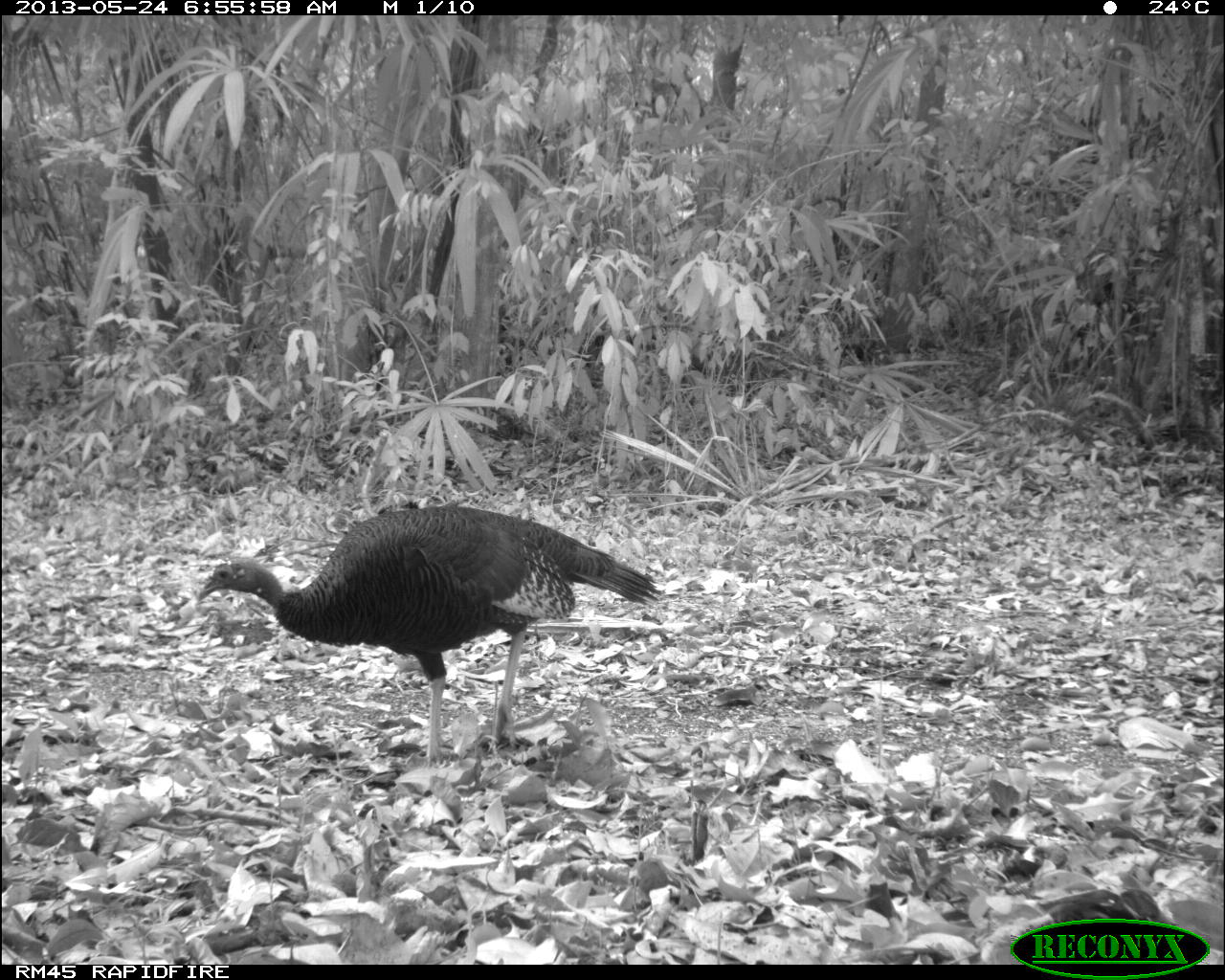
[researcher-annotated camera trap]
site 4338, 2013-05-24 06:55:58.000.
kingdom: Animalia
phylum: Chordata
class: Aves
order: Galliformes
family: Phasianidae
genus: Meleagris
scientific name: Meleagris ocellata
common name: ocellated turkey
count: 1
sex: female